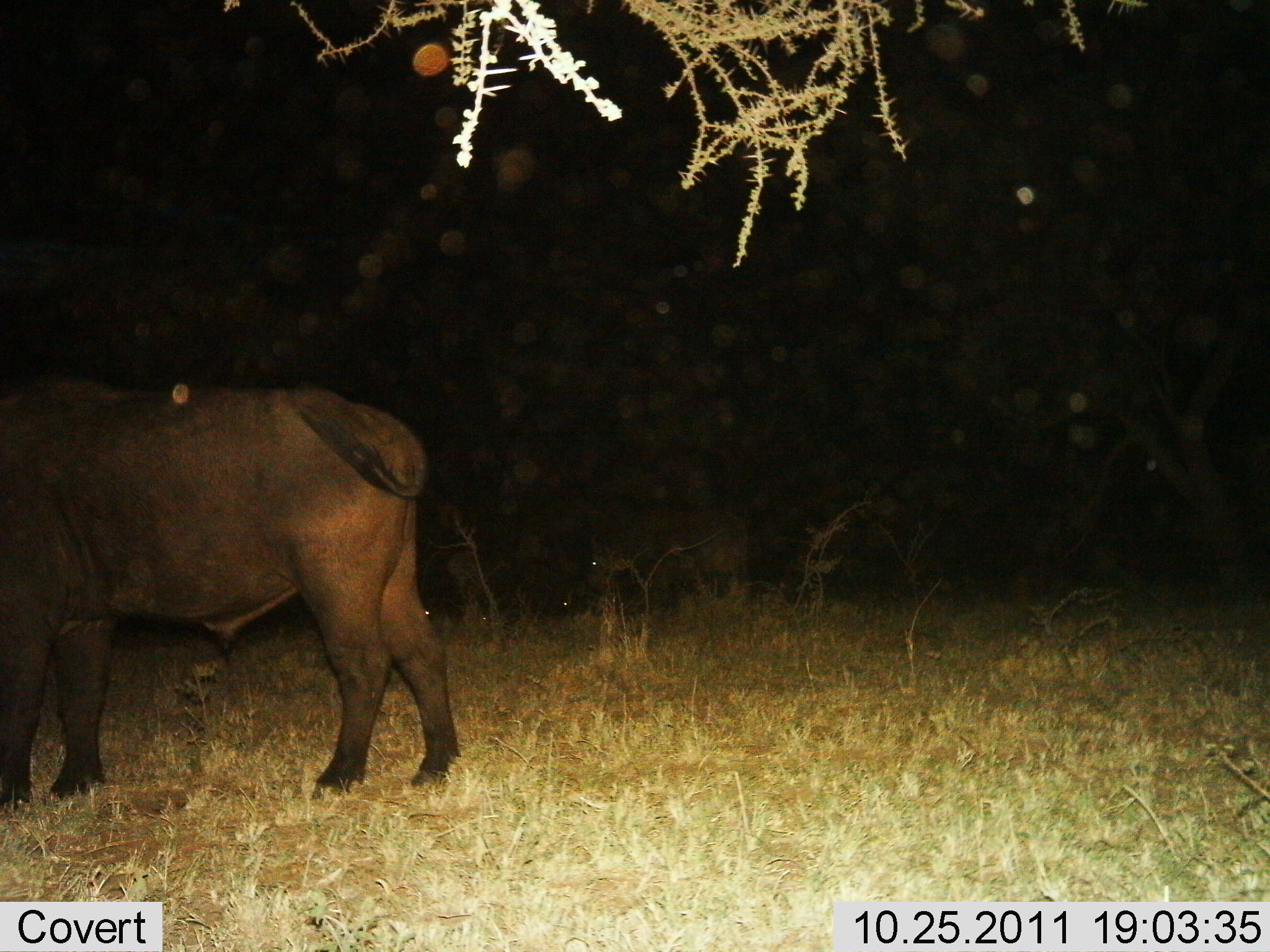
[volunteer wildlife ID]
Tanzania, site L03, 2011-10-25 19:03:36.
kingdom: Animalia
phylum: Chordata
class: Mammalia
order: Artiodactyla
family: Bovidae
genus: Syncerus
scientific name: Syncerus caffer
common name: cape buffalo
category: buffalo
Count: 1.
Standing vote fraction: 100%.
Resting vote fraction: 0%.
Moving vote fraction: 0%.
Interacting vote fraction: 0%.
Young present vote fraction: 0%.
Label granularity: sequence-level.